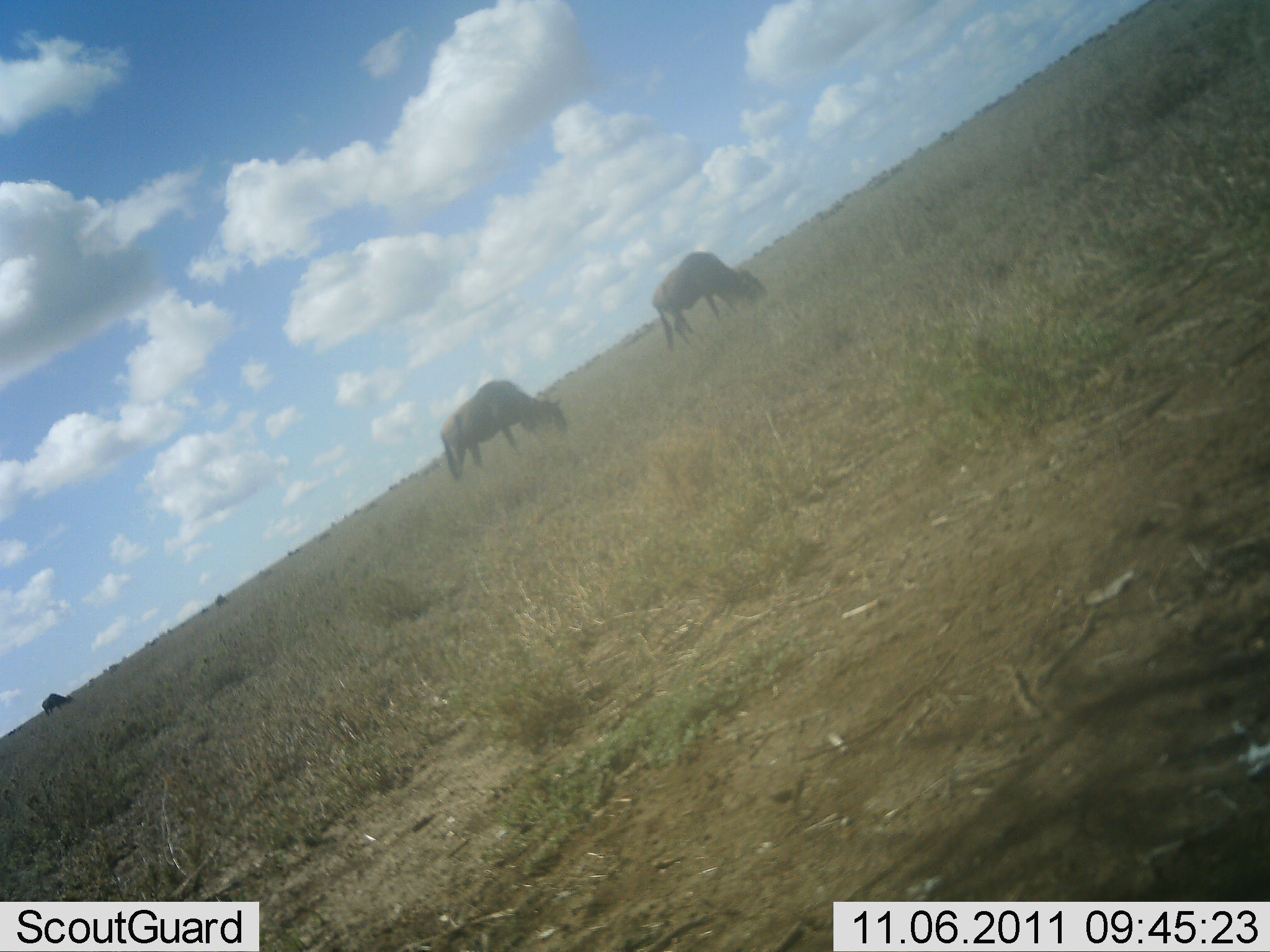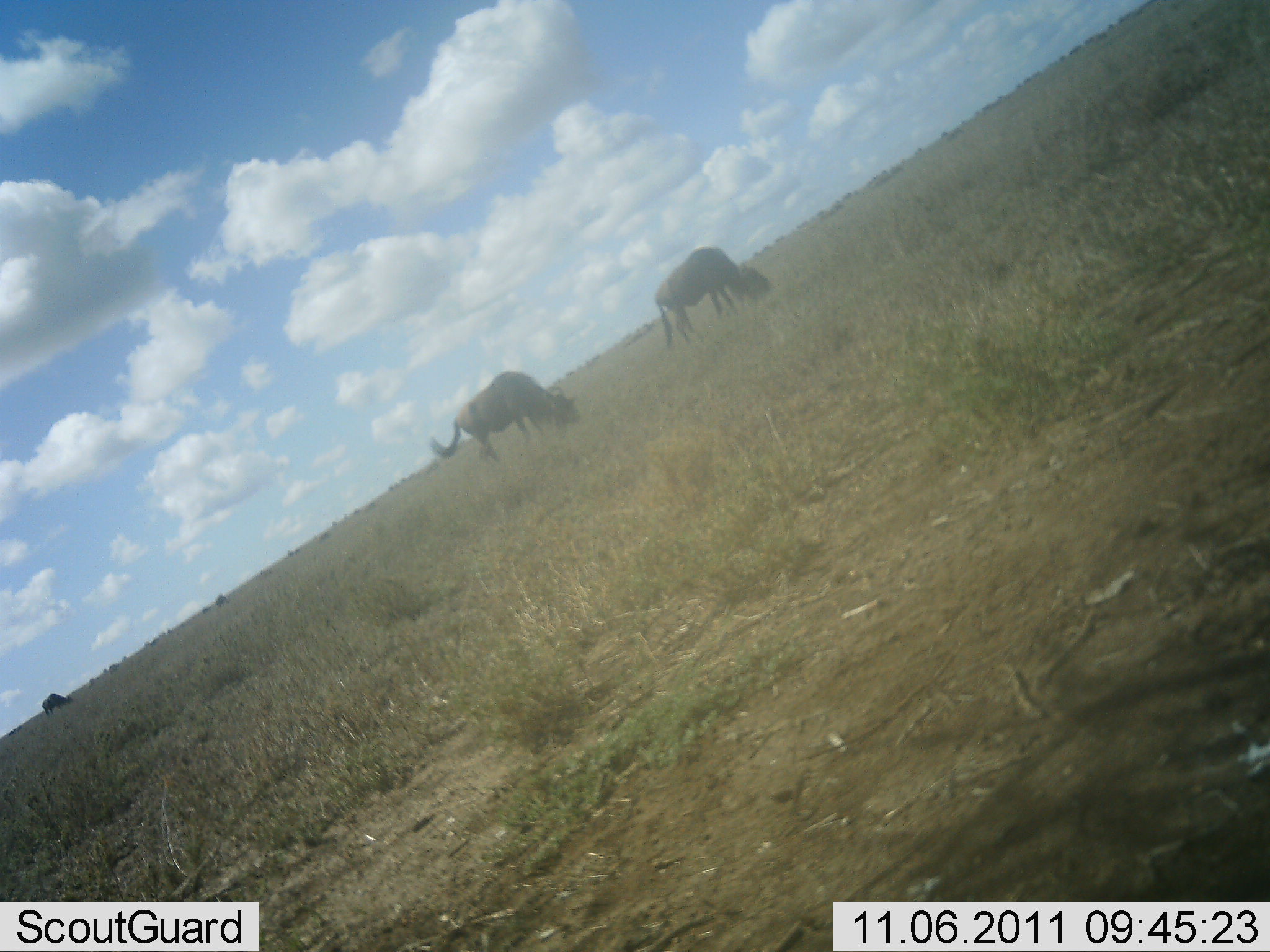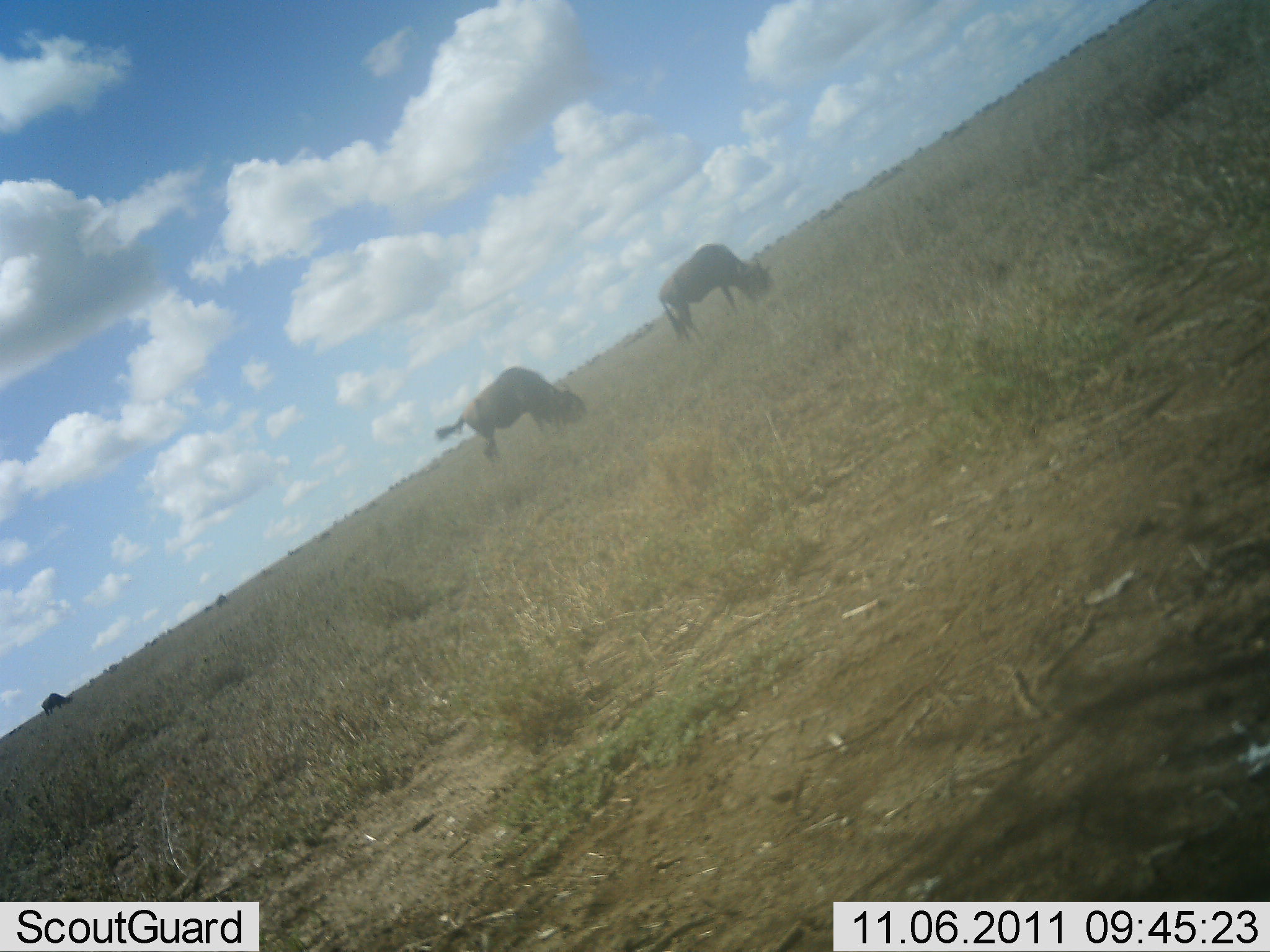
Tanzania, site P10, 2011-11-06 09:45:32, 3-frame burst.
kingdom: Animalia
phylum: Chordata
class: Mammalia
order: Artiodactyla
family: Bovidae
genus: Connochaetes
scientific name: Connochaetes taurinus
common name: blue wildebeest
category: wildebeest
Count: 2.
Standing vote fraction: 10%.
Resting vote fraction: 0%.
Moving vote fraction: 20%.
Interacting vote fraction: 0%.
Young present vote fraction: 0%.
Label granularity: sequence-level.